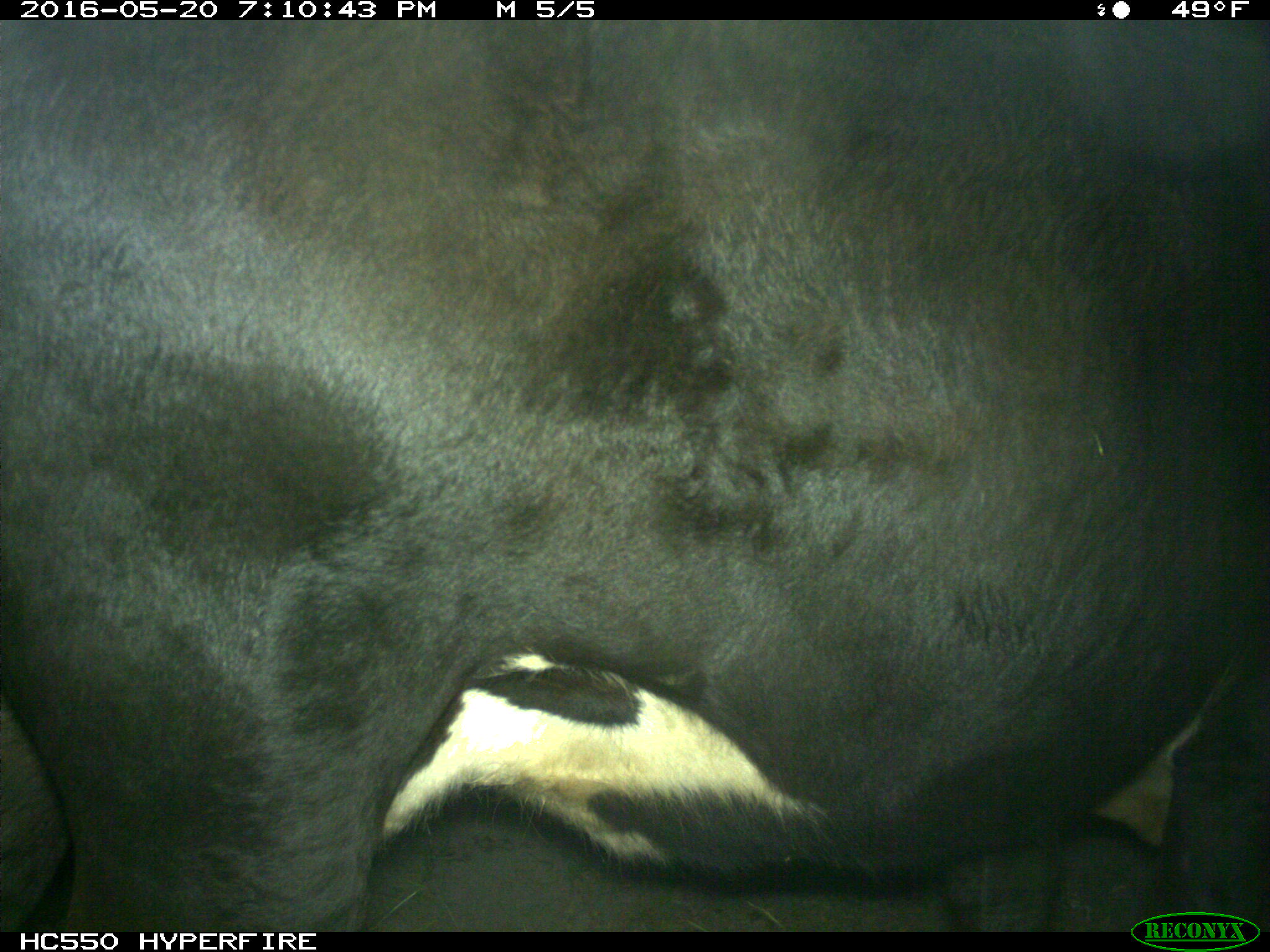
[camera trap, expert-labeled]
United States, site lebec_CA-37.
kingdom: Animalia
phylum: Chordata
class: Mammalia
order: Artiodactyla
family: Bovidae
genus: Bos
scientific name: Bos taurus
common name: domestic cow